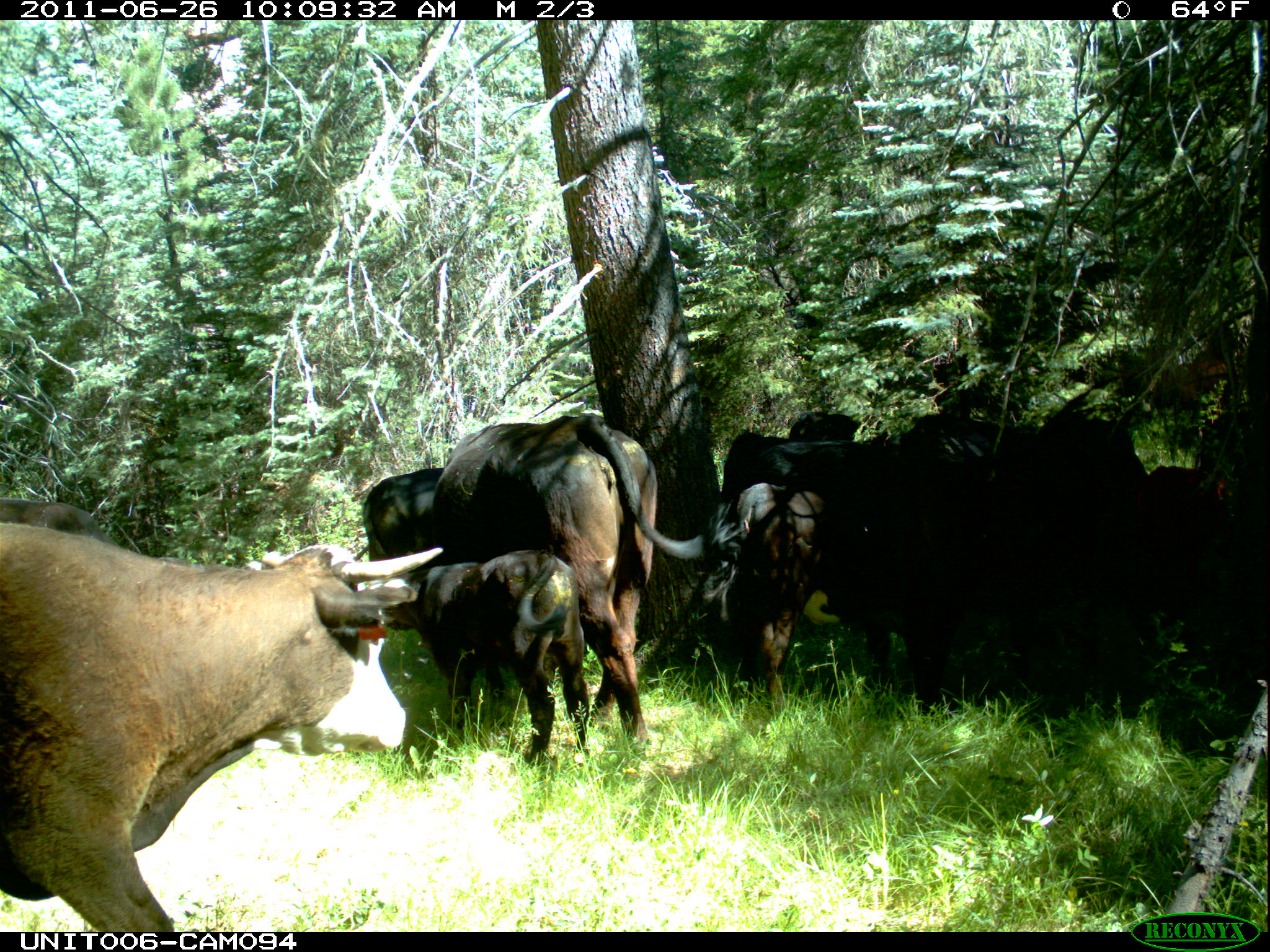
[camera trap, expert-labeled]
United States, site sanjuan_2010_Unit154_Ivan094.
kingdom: Animalia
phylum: Chordata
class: Mammalia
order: Artiodactyla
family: Bovidae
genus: Bos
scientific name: Bos taurus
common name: domestic cow